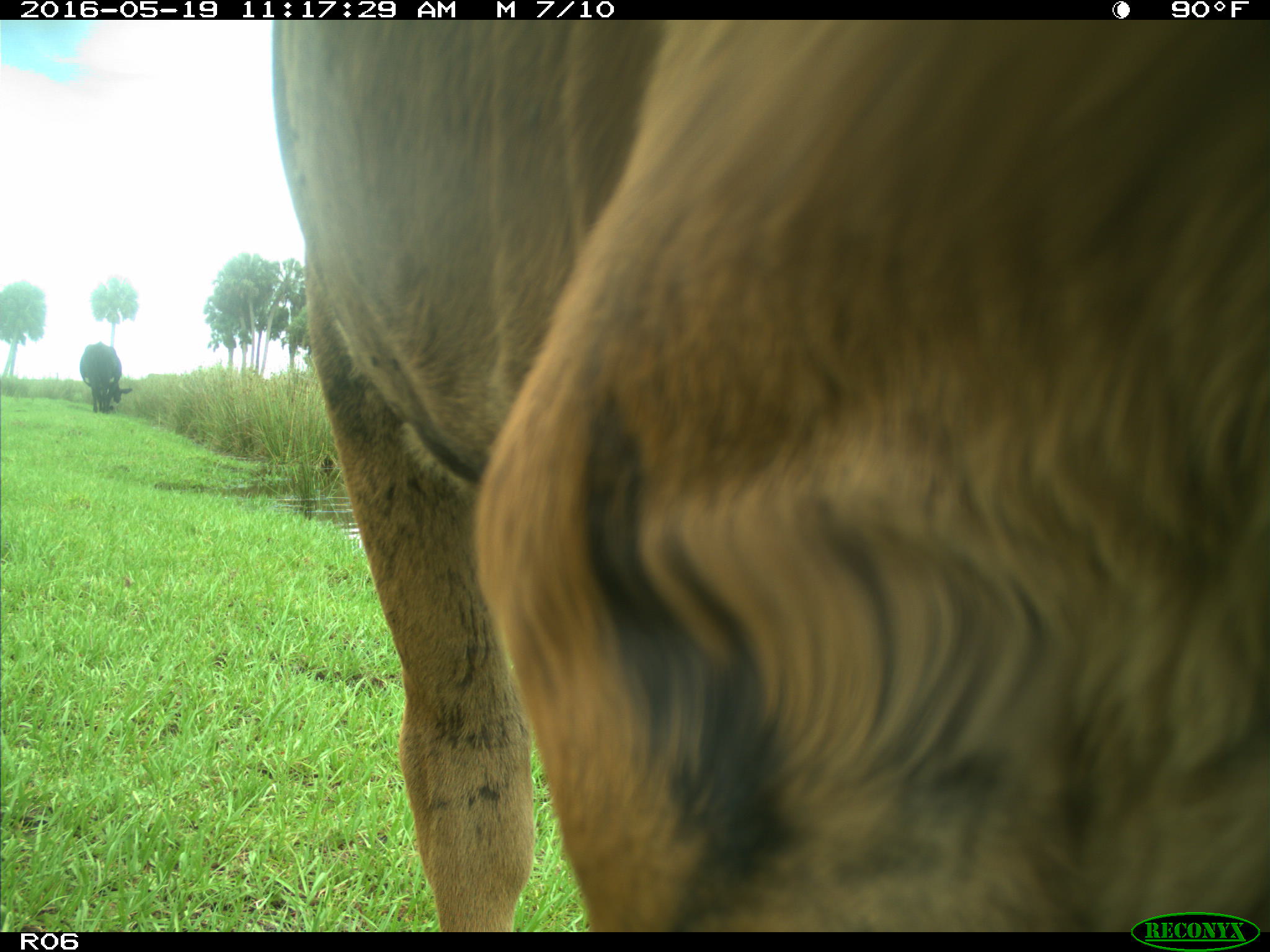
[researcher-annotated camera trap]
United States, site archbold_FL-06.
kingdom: Animalia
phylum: Chordata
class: Mammalia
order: Artiodactyla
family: Bovidae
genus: Bos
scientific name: Bos taurus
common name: domestic cow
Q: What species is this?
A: Bos taurus (domestic cow).